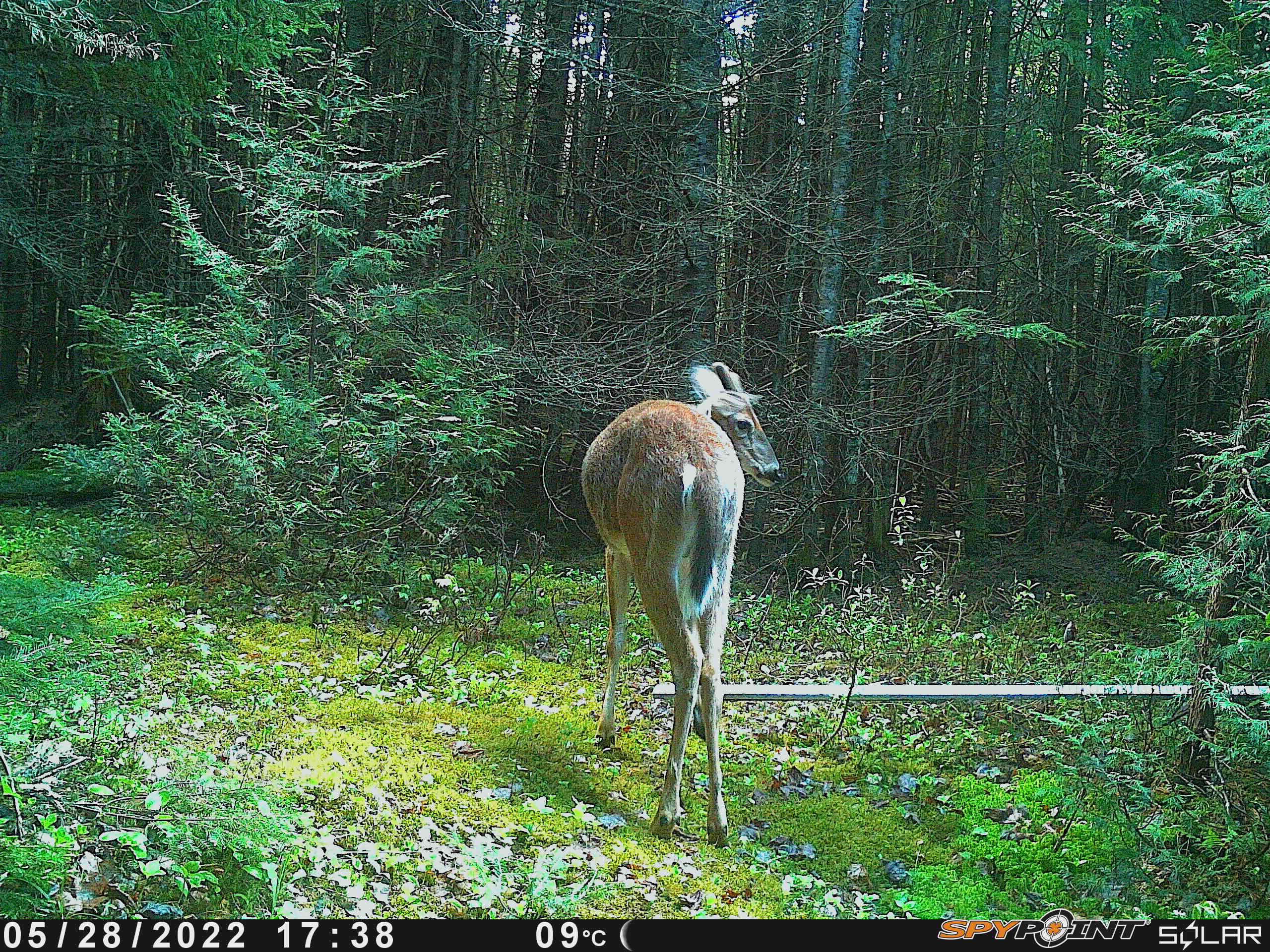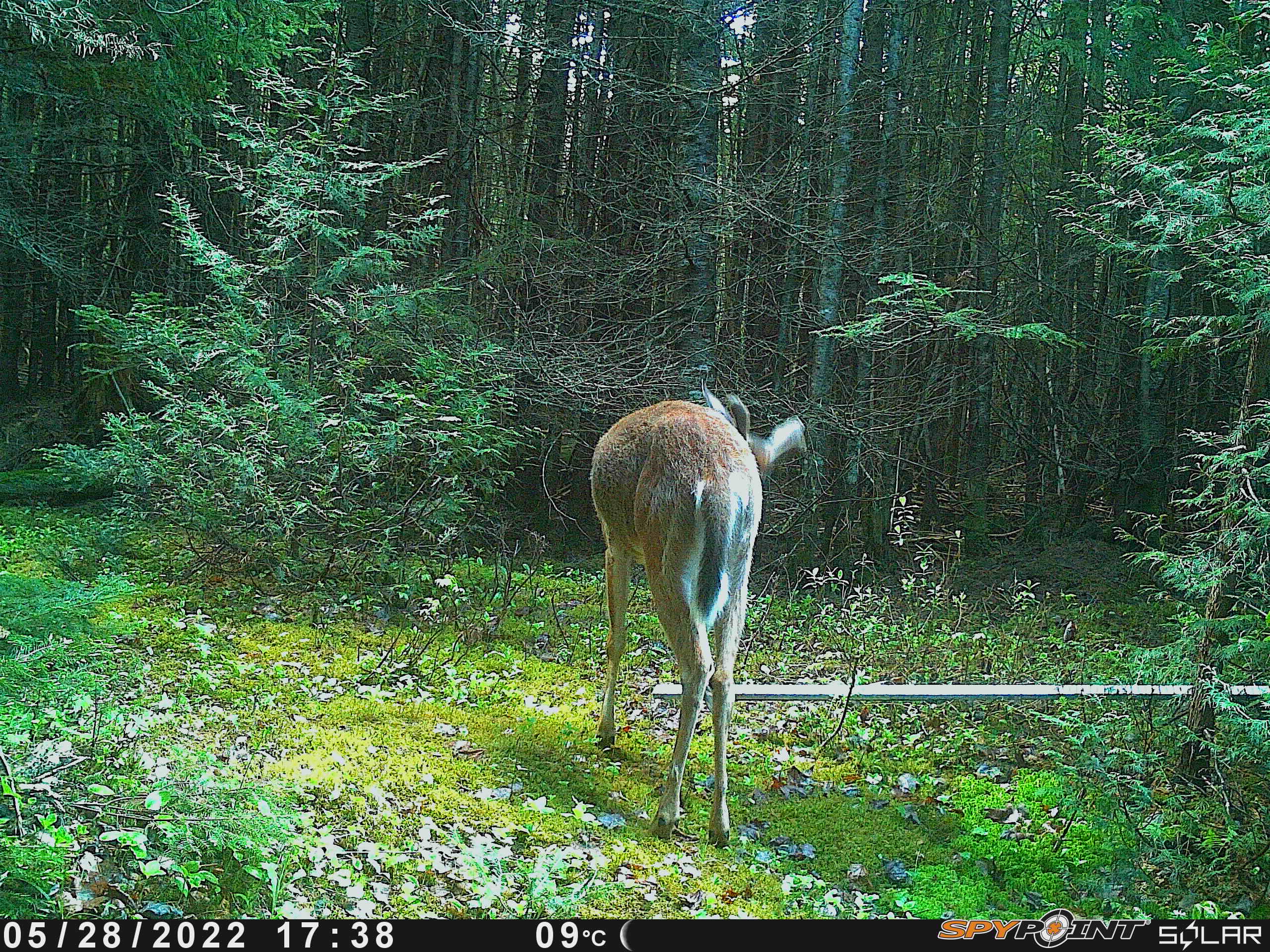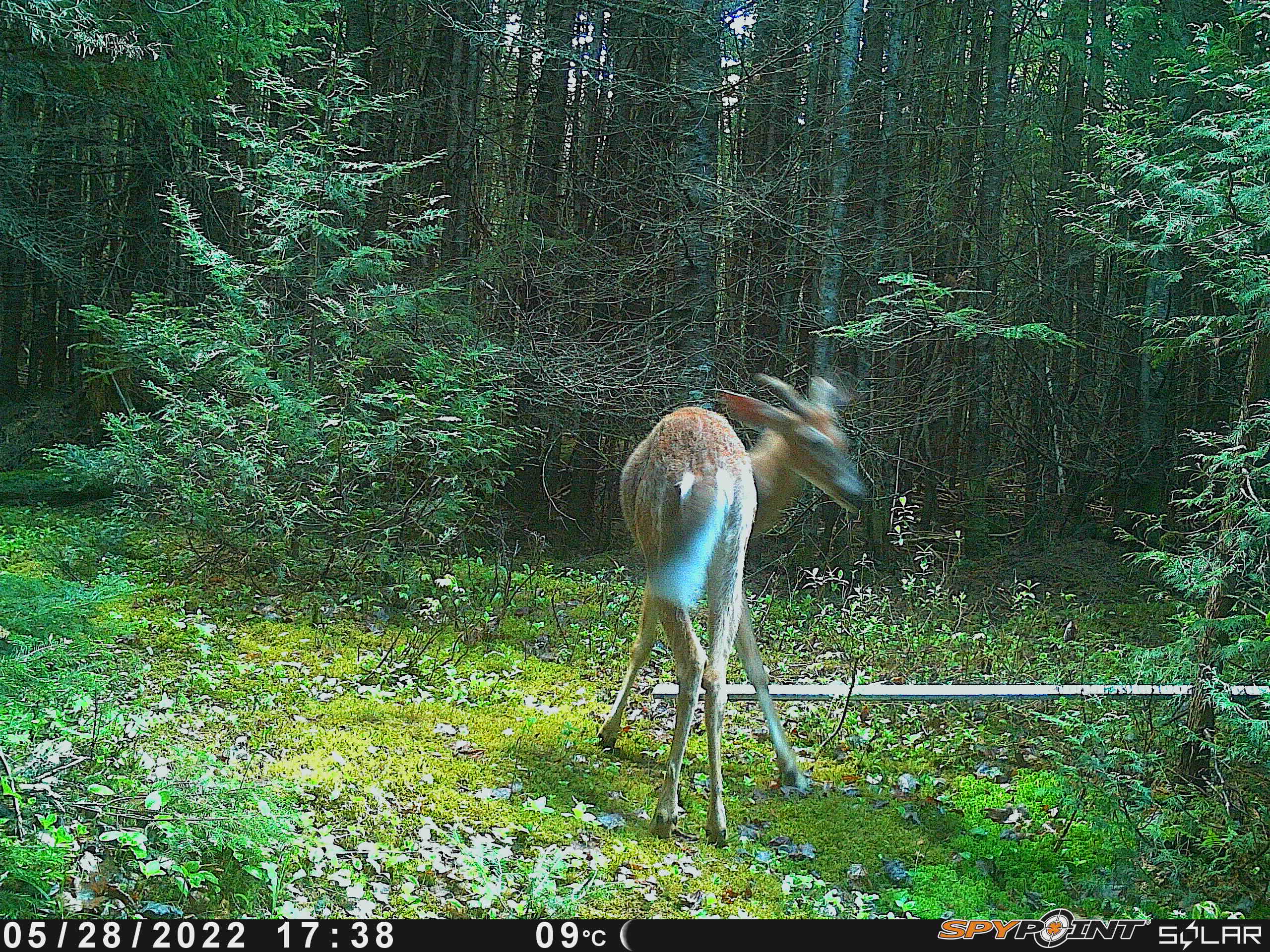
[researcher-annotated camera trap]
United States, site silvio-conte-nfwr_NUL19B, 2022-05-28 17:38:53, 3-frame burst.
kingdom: Animalia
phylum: Chordata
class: Mammalia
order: Artiodactyla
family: Cervidae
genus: Odocoileus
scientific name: Odocoileus virginianus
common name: white-tailed deer